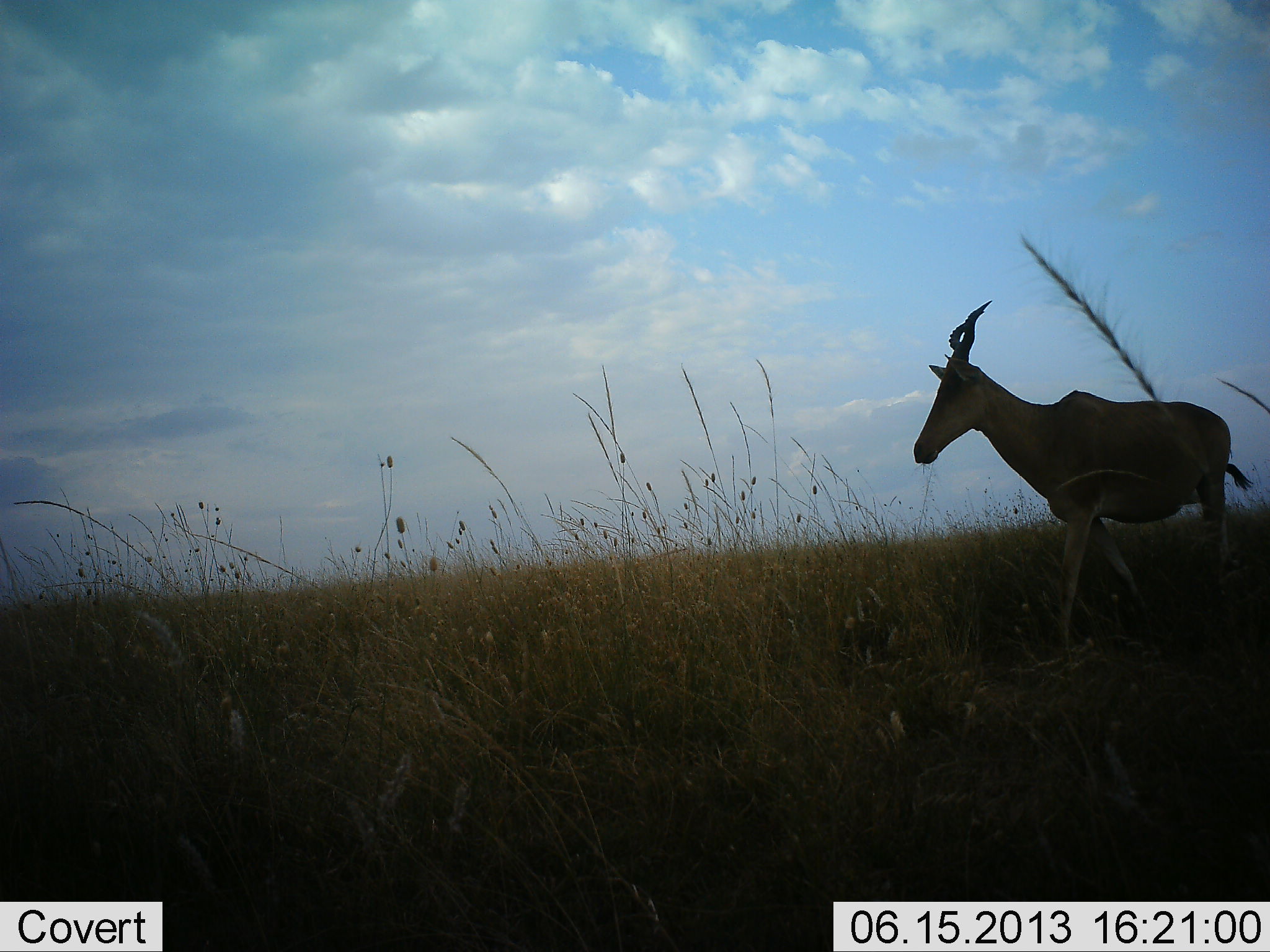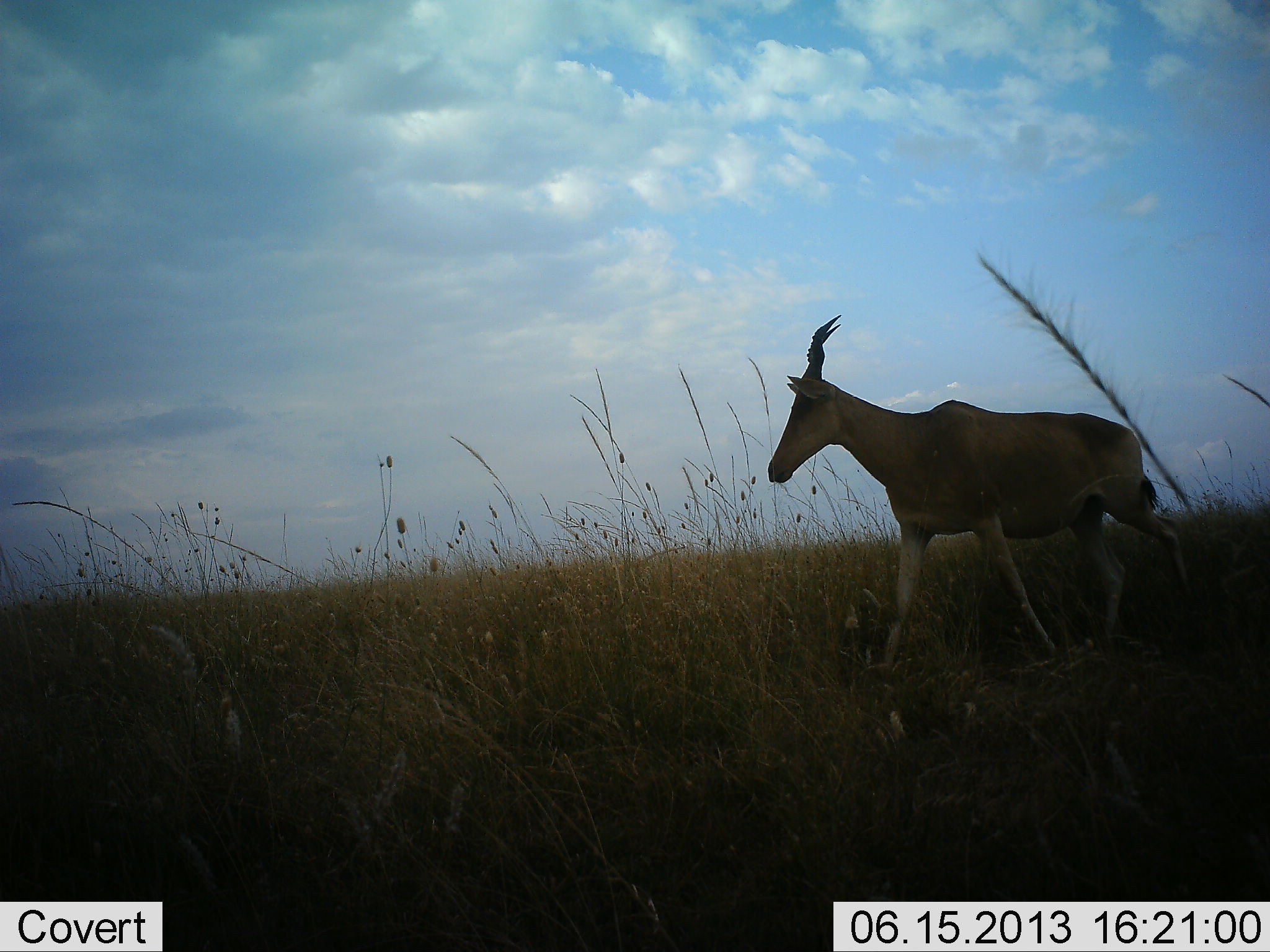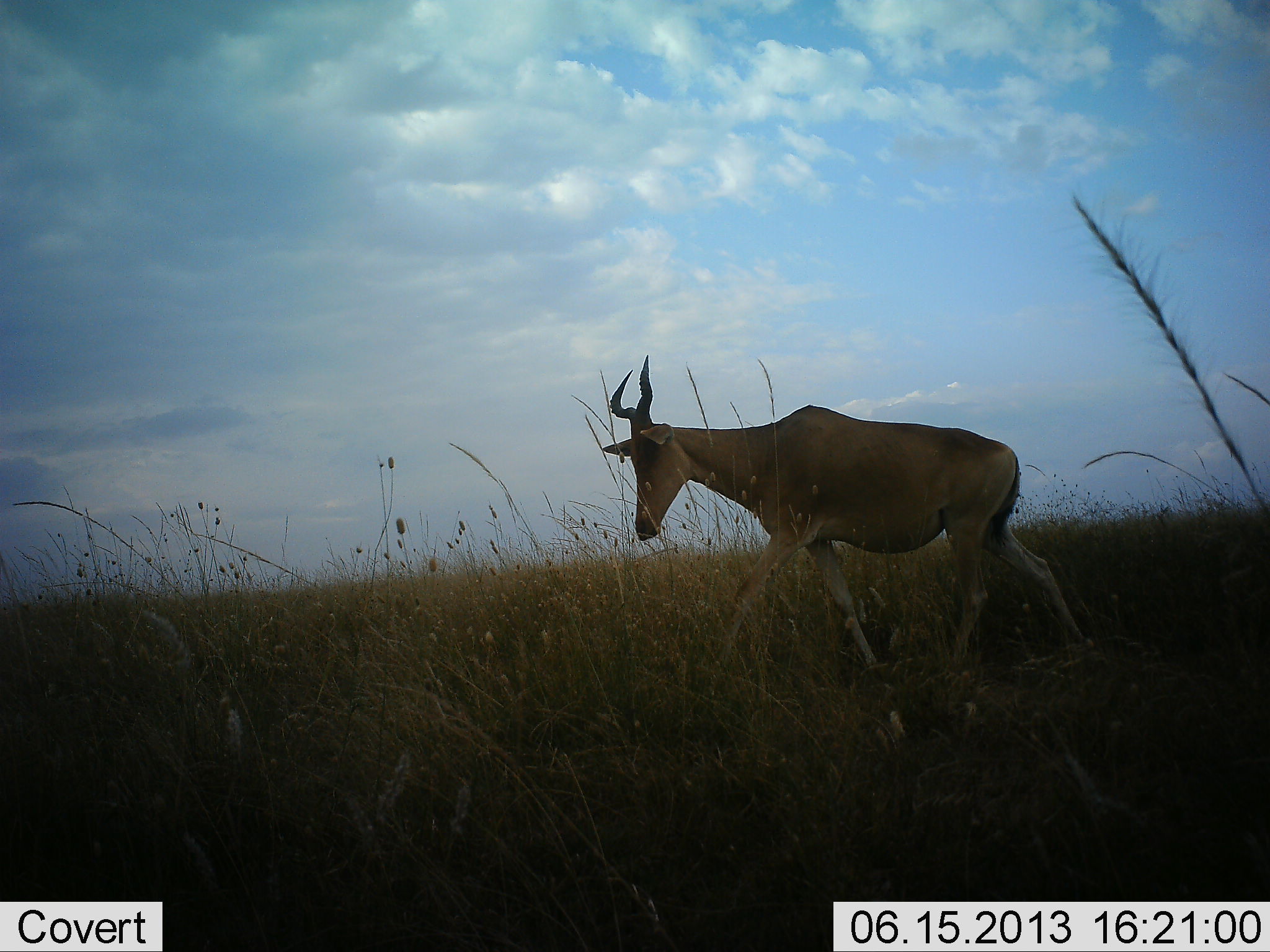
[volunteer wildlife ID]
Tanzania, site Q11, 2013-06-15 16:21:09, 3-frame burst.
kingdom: Animalia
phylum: Chordata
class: Mammalia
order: Artiodactyla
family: Bovidae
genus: Alcelaphus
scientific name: Alcelaphus buselaphus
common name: hartebeest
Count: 1.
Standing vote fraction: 11%.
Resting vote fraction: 0%.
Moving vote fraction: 94%.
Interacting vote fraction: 0%.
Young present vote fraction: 0%.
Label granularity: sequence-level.